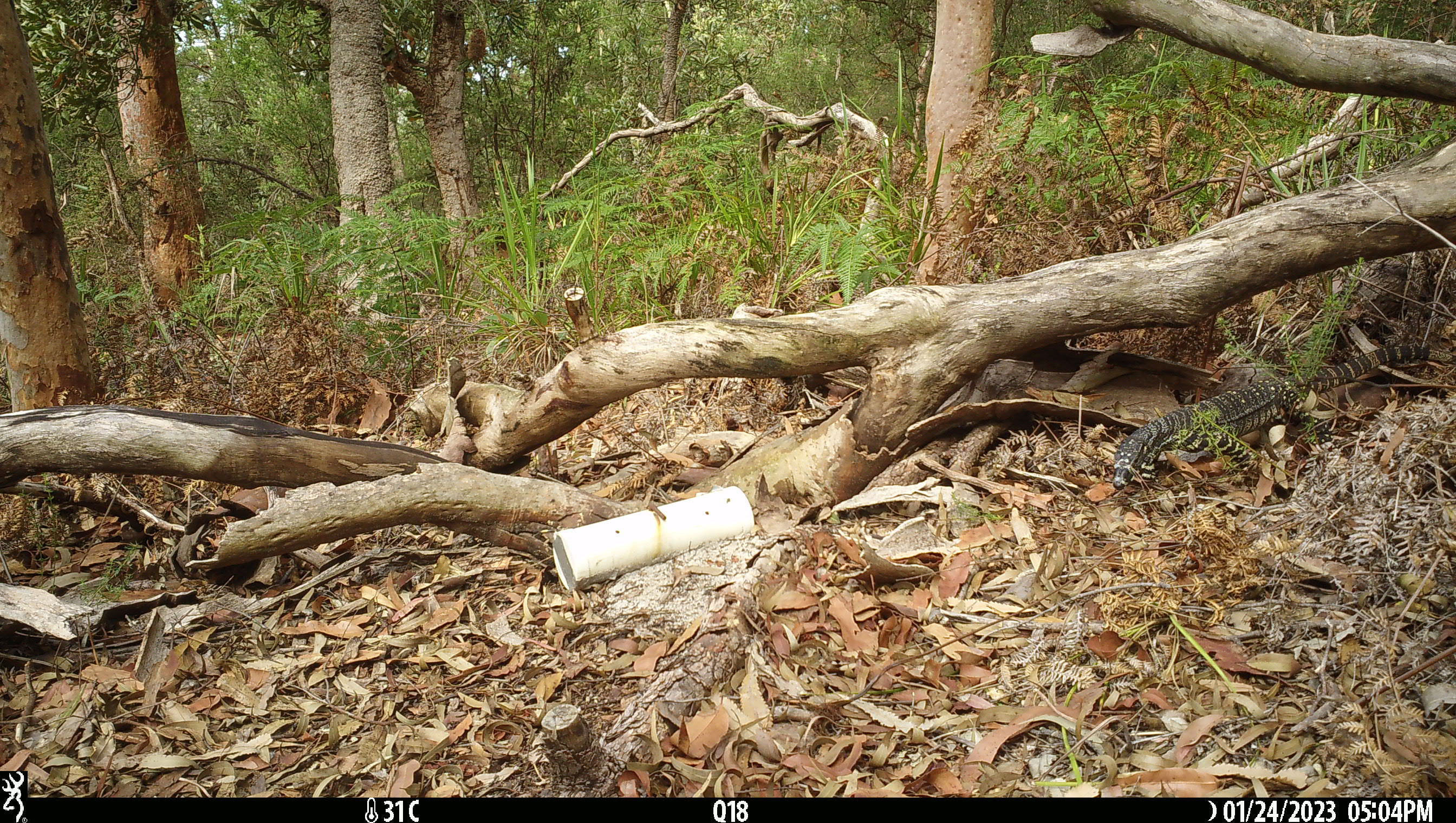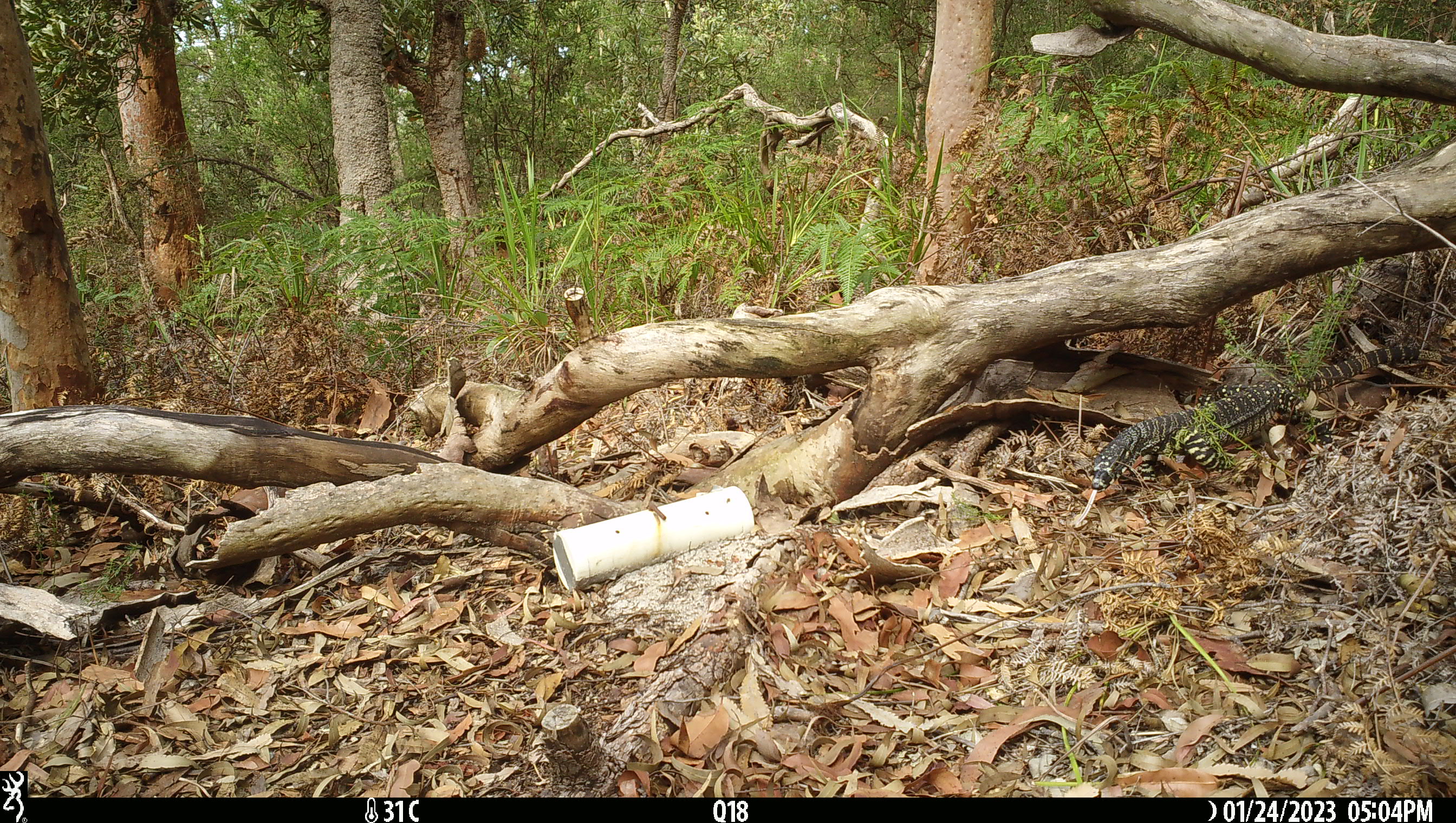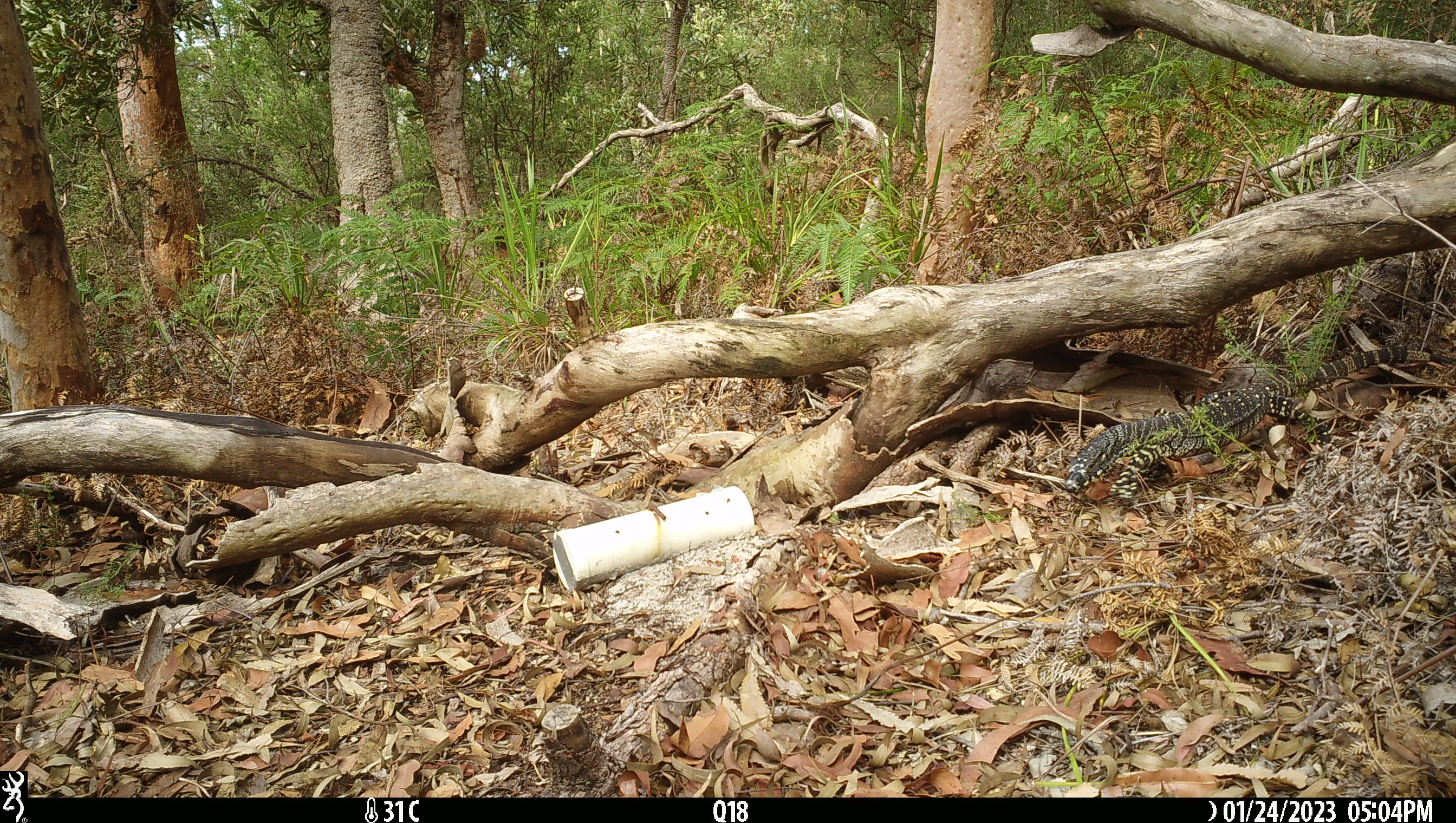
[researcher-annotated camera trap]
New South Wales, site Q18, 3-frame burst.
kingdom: Animalia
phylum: Chordata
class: Reptilia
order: Squamata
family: Varanidae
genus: Varanus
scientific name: Varanus varius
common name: lace monitor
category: goanna